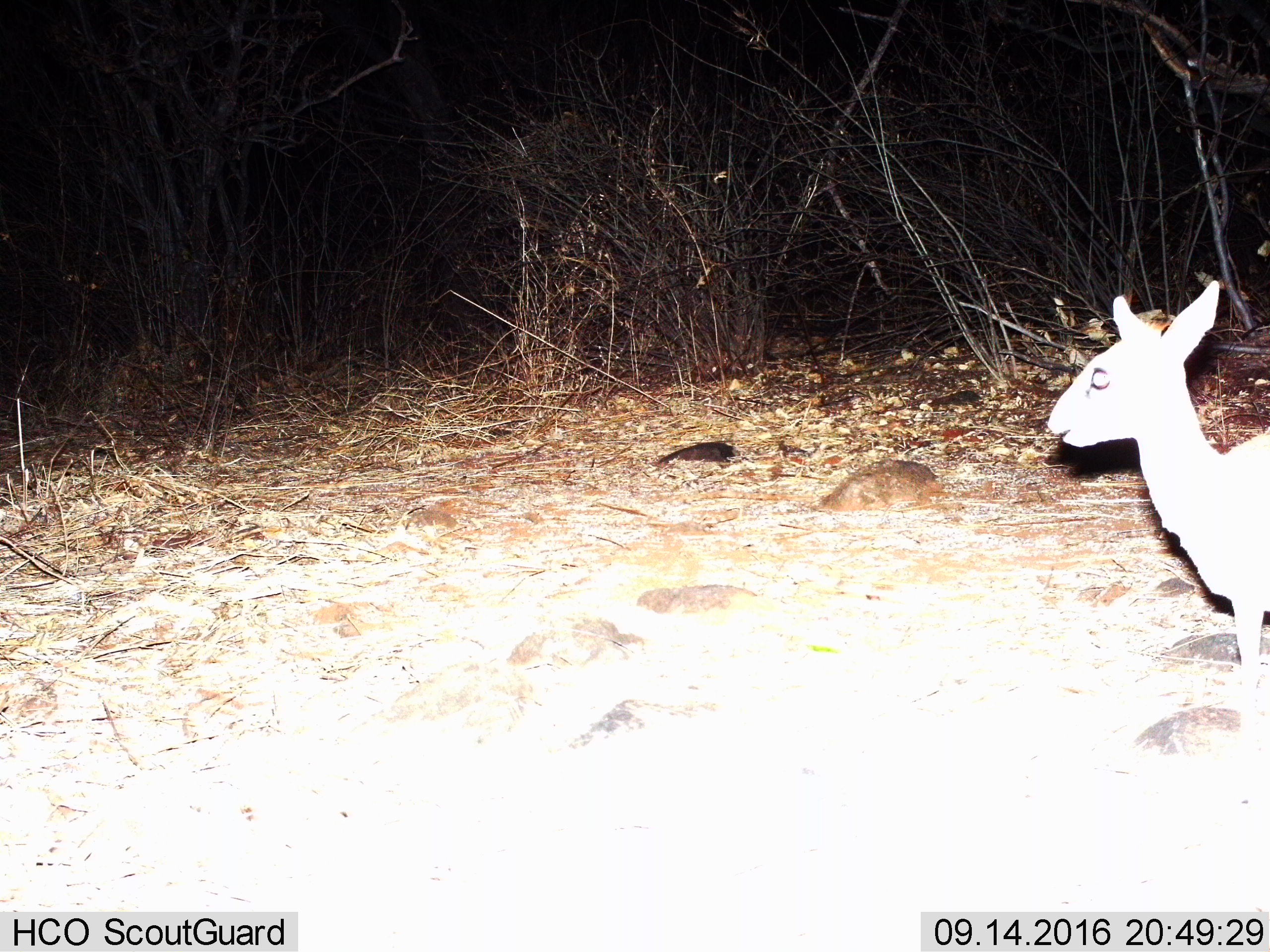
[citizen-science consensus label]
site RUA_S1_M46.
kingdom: Animalia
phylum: Chordata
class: Mammalia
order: Artiodactyla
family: Bovidae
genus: Madoqua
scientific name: Madoqua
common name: dik-dik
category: dikdik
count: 1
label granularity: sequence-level